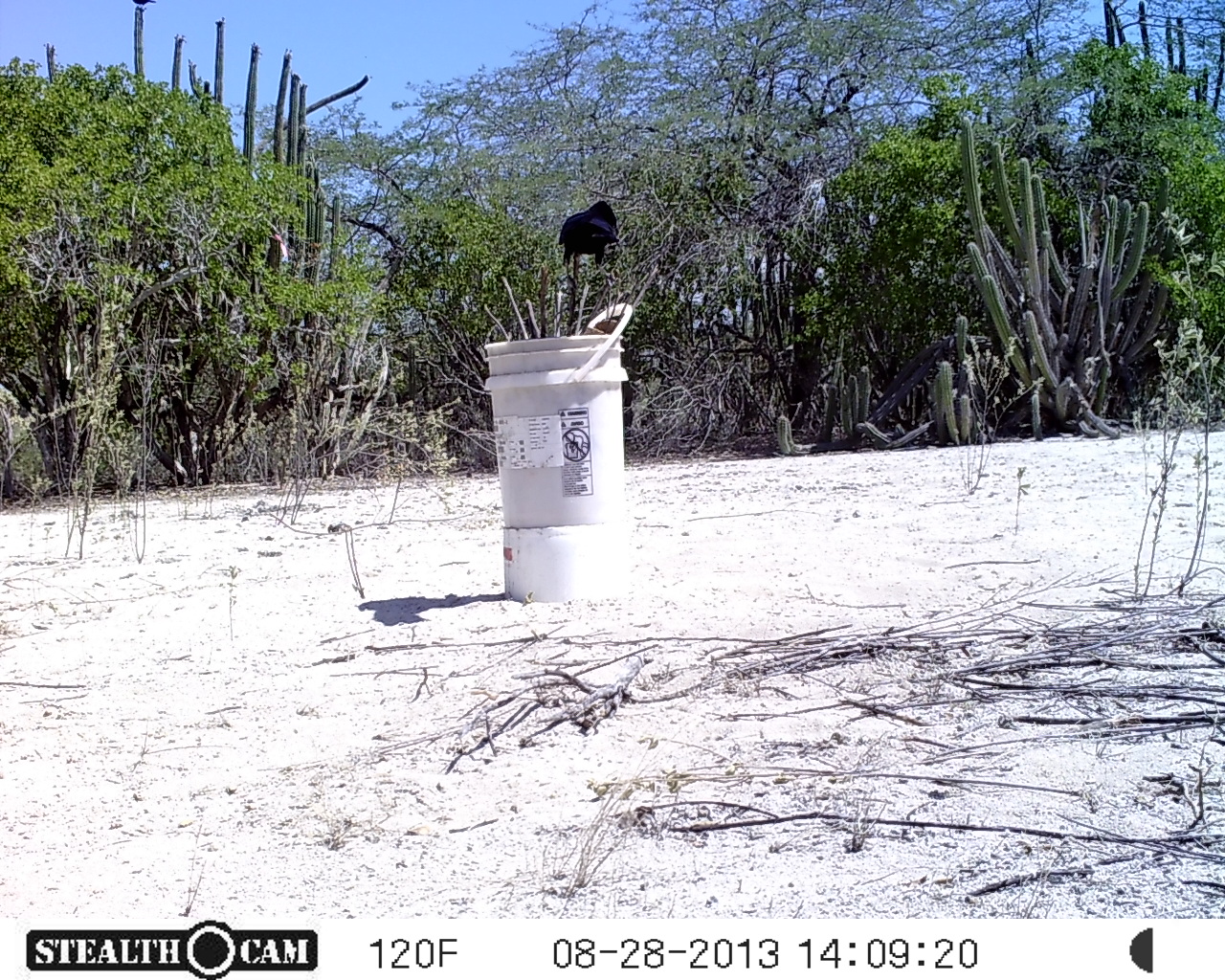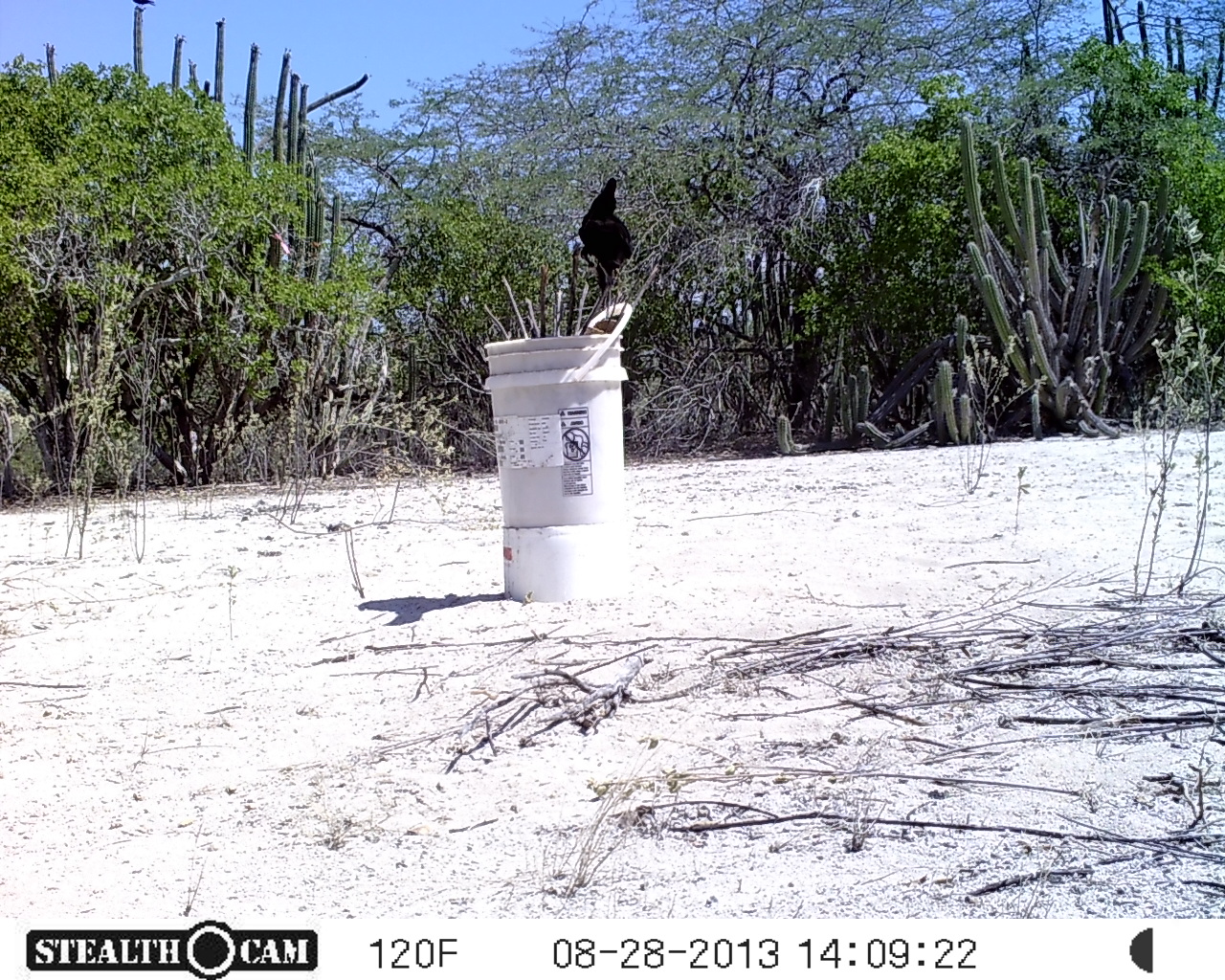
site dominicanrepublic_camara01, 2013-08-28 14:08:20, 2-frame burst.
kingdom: Animalia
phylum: Chordata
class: Aves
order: Passeriformes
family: Corvidae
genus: Corvus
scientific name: Corvus corax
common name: raven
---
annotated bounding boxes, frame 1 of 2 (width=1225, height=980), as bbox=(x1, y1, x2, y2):
raven: bbox=(553, 194, 616, 295)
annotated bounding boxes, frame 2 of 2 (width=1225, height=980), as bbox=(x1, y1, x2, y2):
raven: bbox=(570, 171, 634, 316)